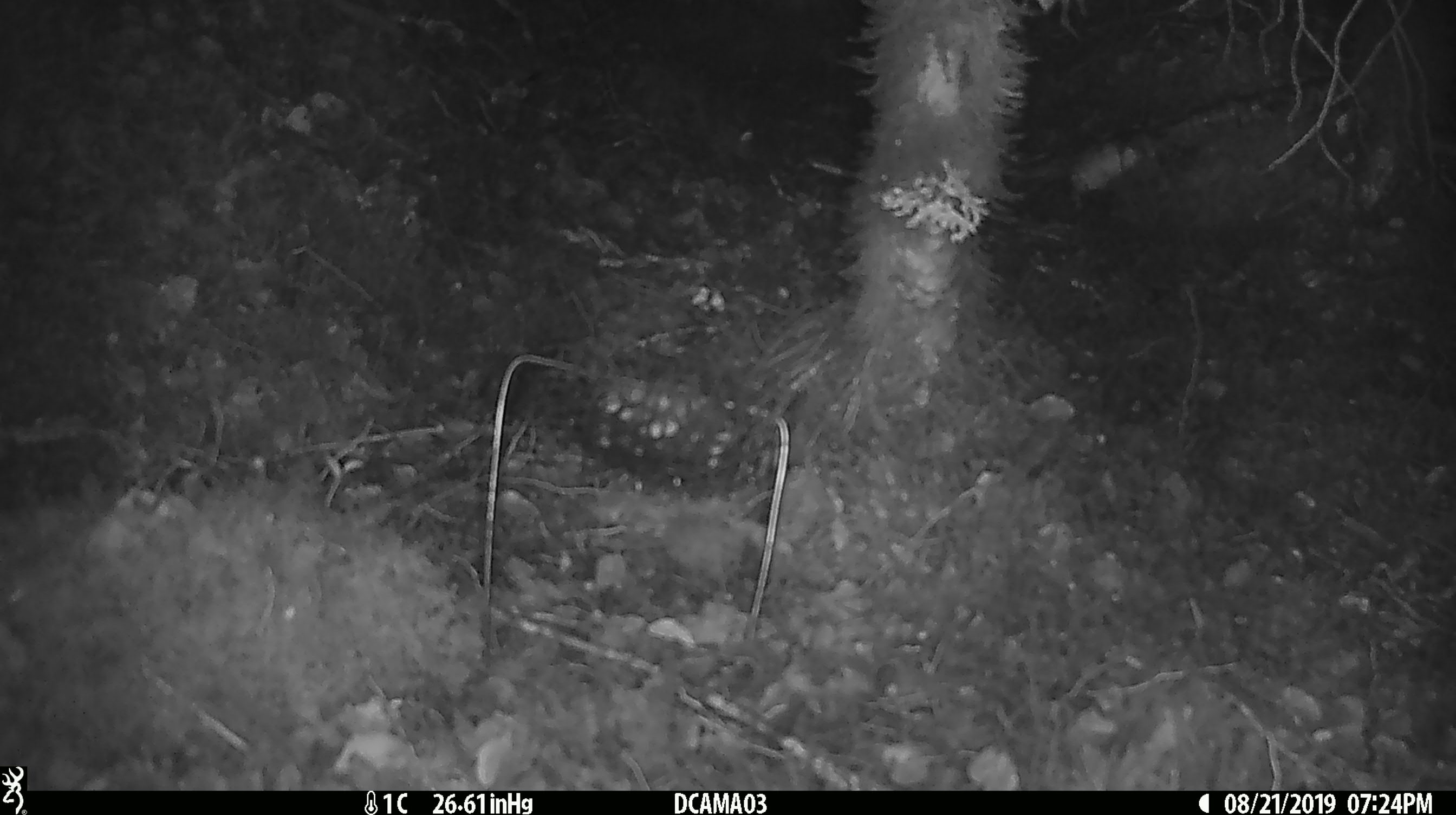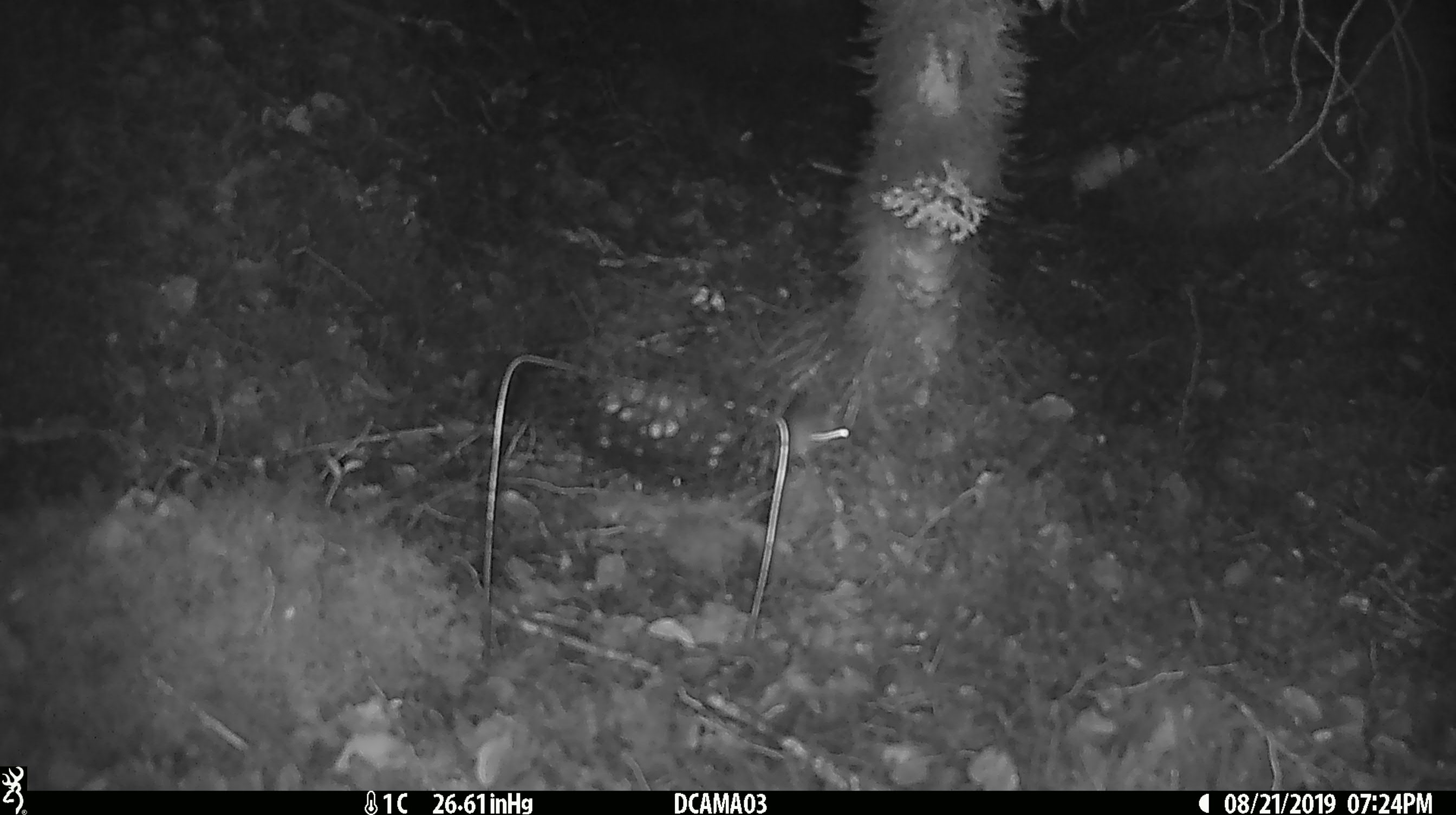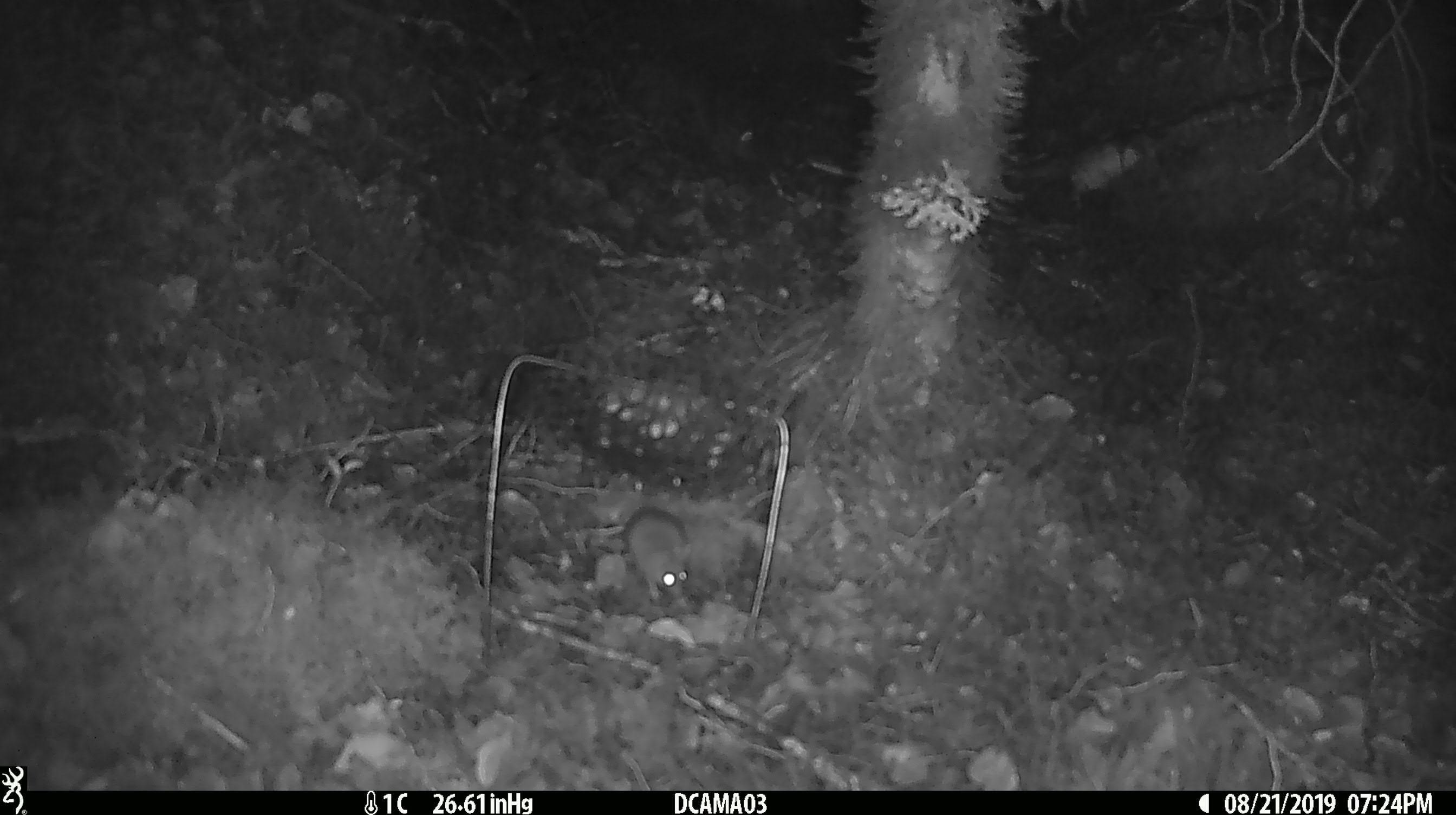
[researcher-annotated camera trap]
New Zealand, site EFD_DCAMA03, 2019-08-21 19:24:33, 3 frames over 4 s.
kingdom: Animalia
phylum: Chordata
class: Mammalia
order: Rodentia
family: Muridae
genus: Mus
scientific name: Mus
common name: mouse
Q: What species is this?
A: Mouse (Mus).